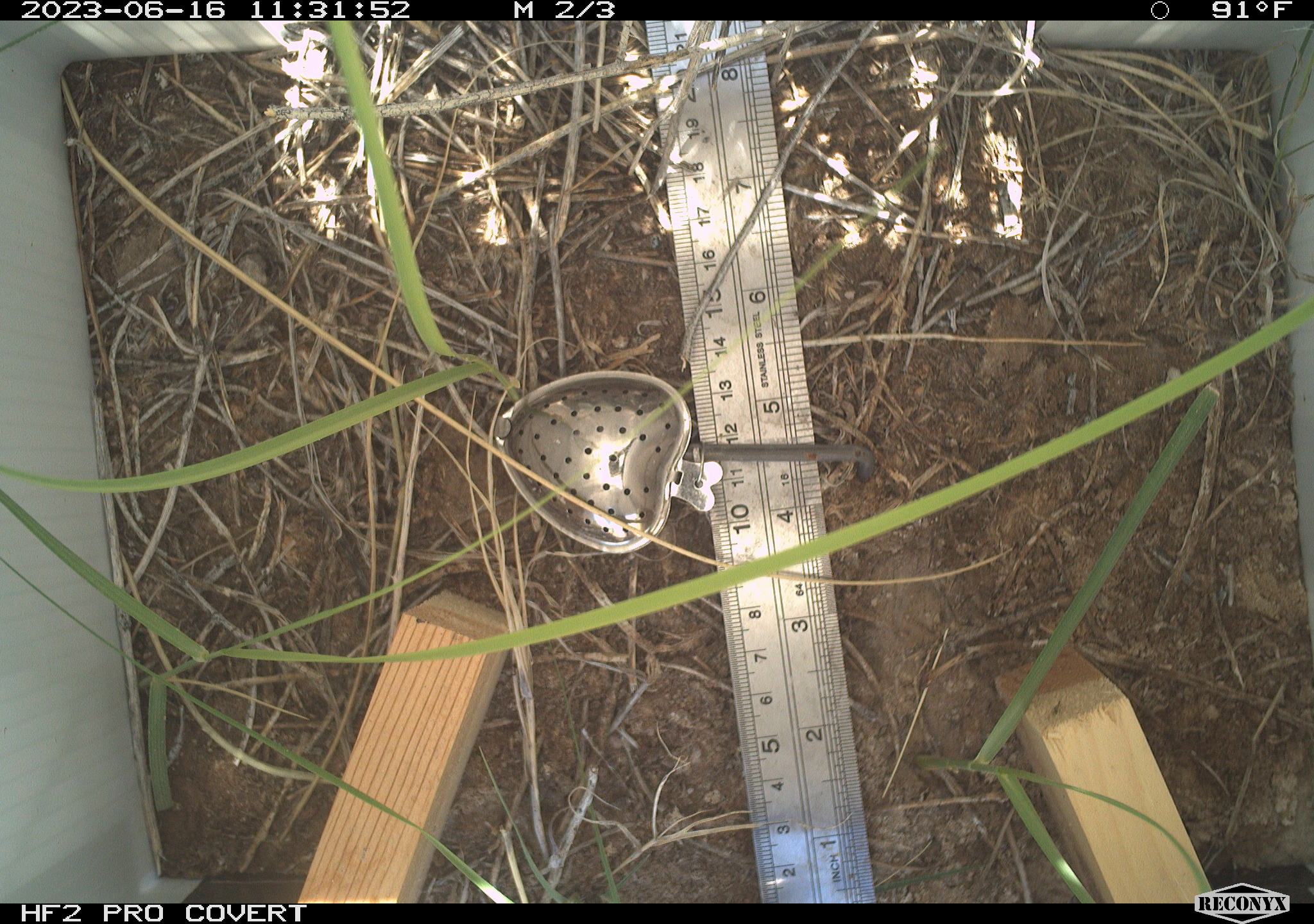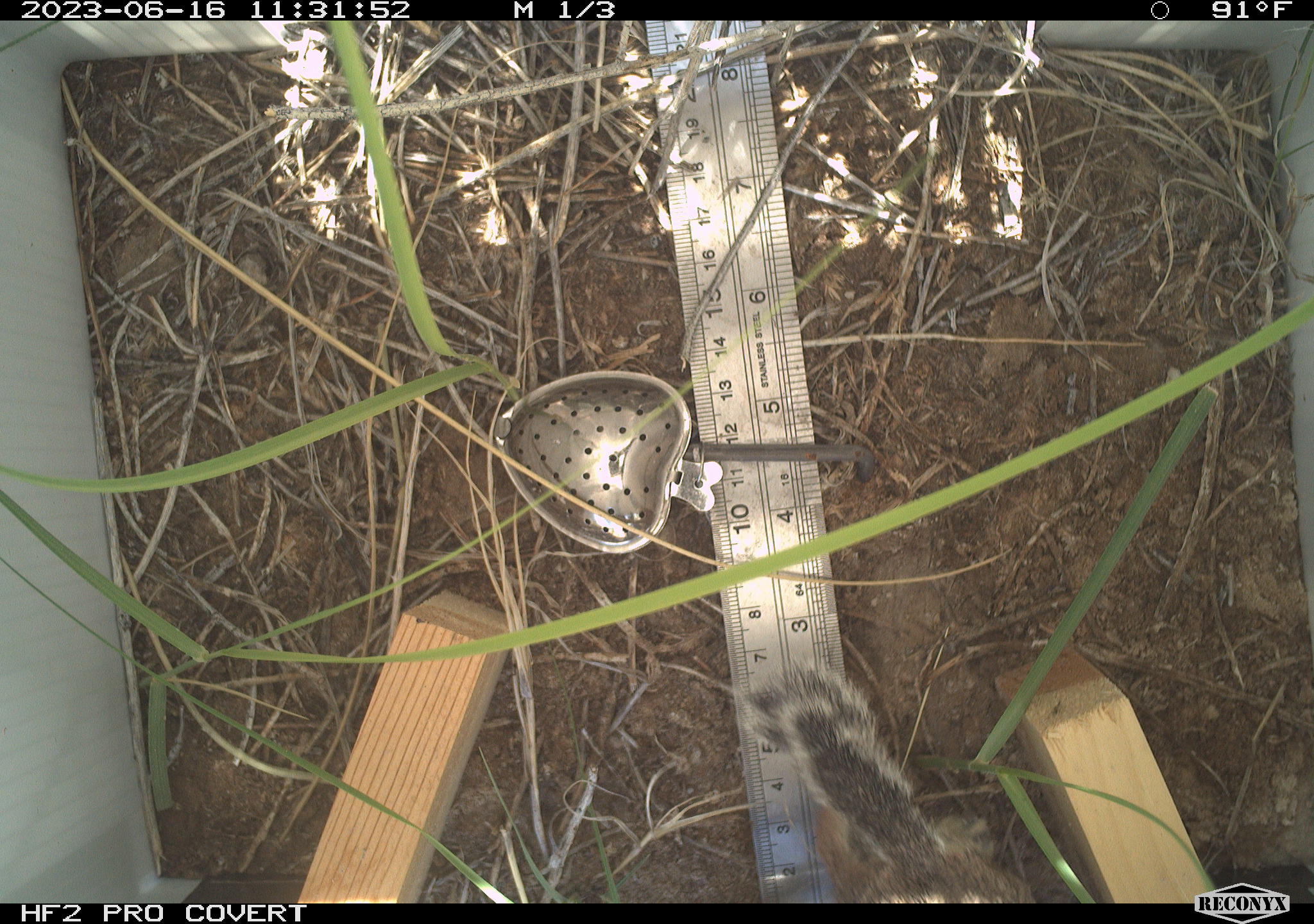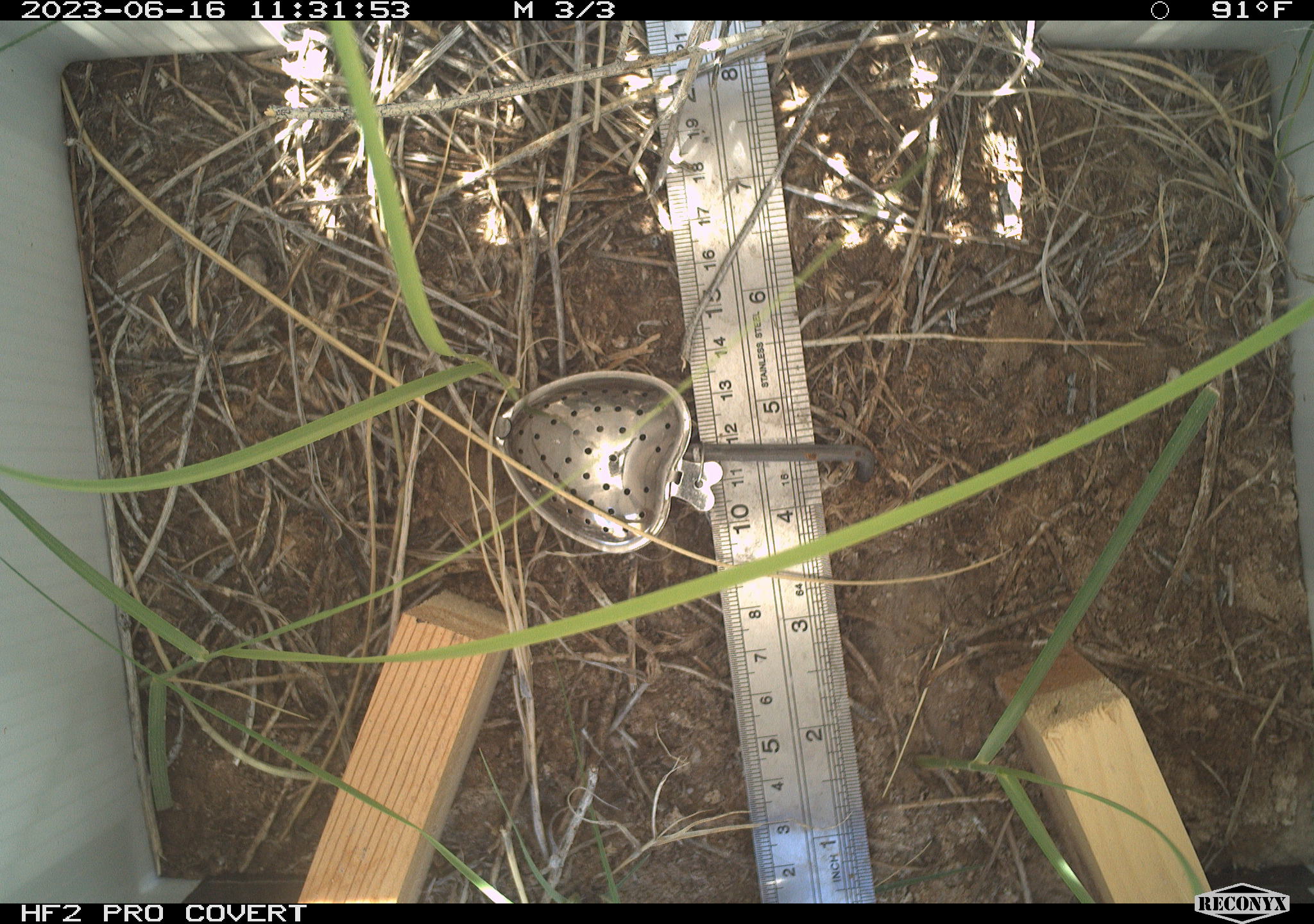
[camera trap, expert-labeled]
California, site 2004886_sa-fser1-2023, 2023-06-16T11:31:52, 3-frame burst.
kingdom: Animalia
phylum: Chordata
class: Mammalia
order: Rodentia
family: Sciuridae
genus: Ammospermophilus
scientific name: Ammospermophilus leucurus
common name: white-tailed antelope squirrel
White-tailed antelope squirrel (Ammospermophilus leucurus).